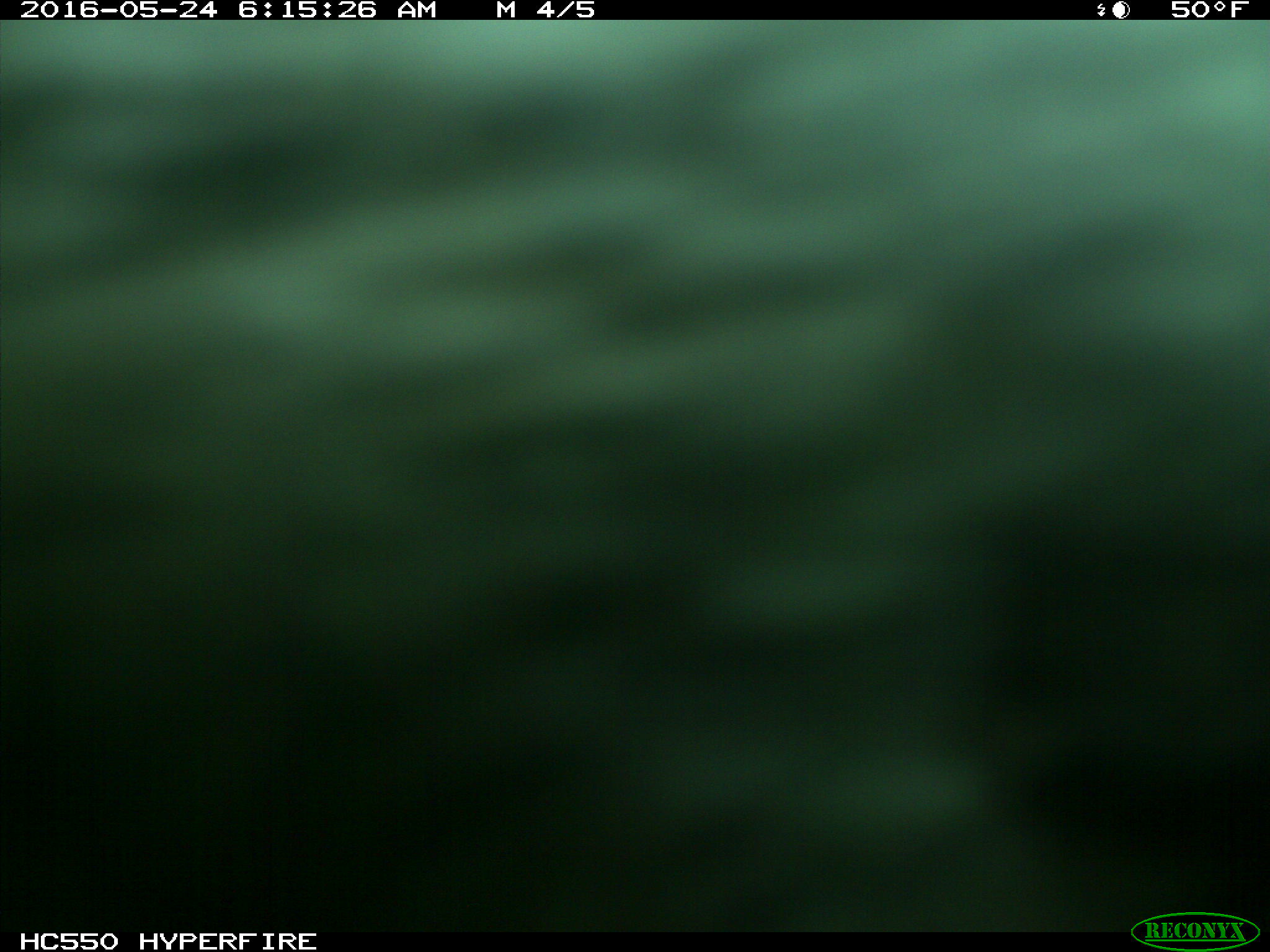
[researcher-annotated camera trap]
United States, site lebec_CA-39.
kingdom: Animalia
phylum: Chordata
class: Mammalia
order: Artiodactyla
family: Bovidae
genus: Bos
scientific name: Bos taurus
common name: domestic cow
Bos taurus (domestic cow).